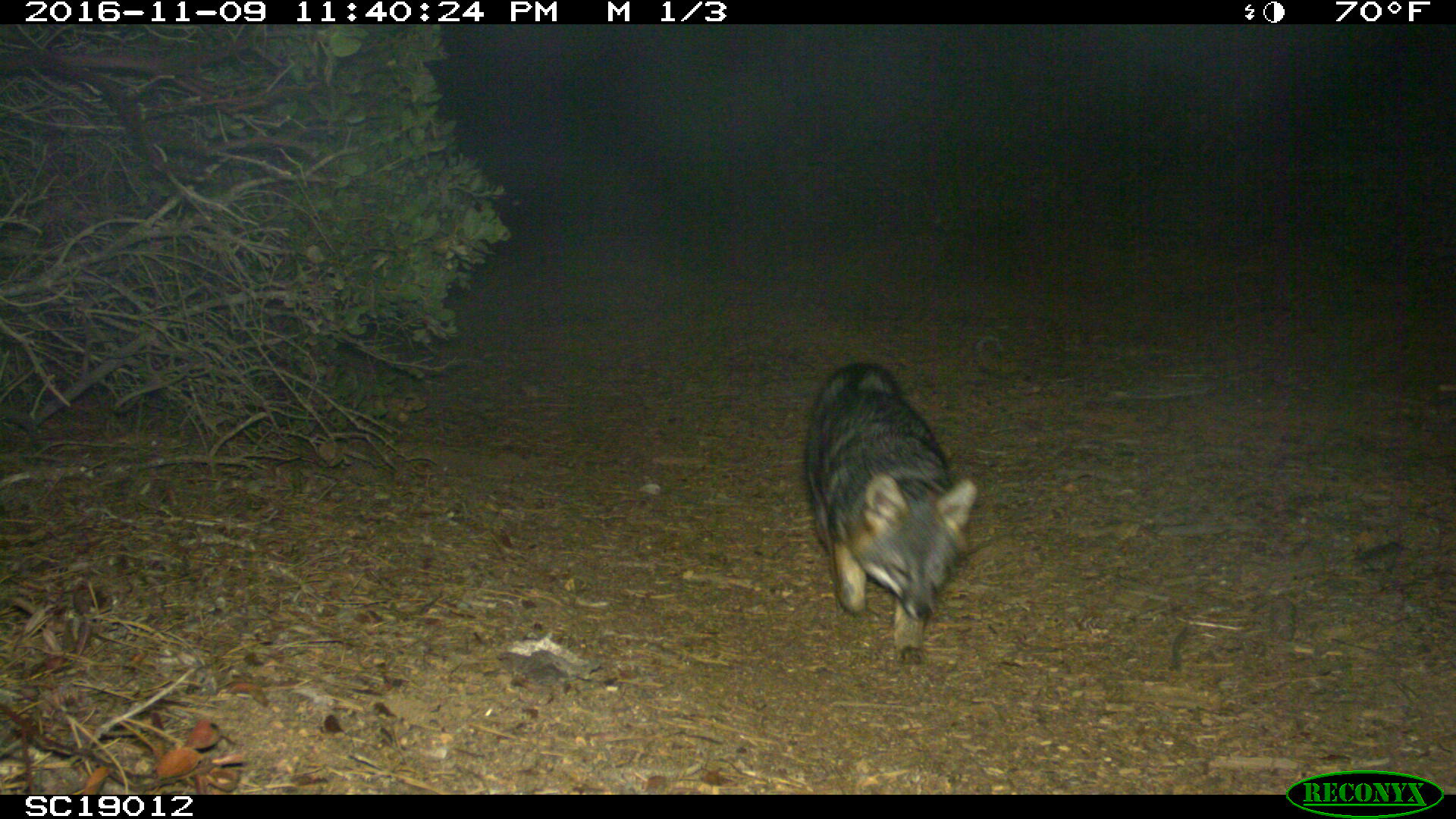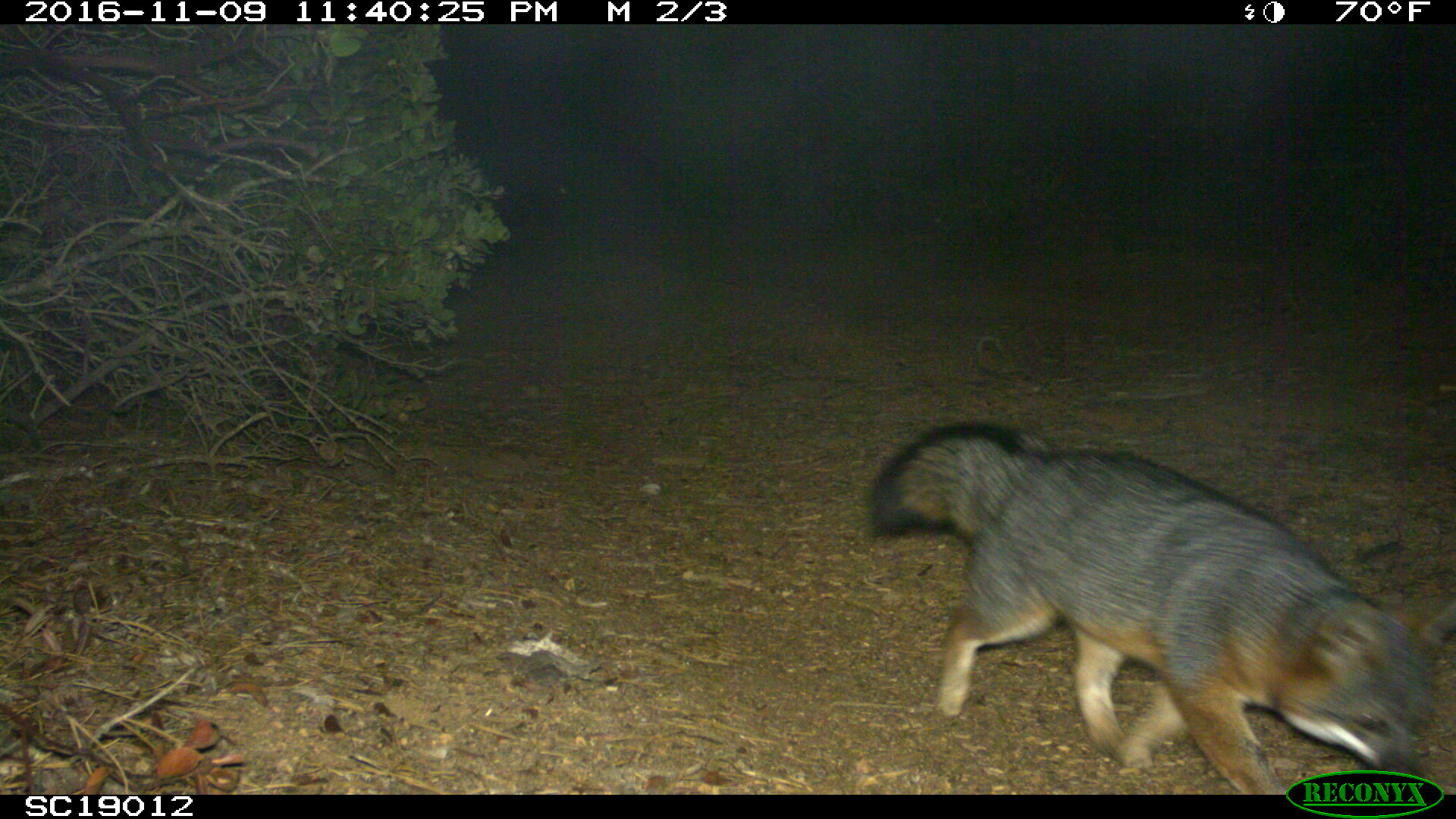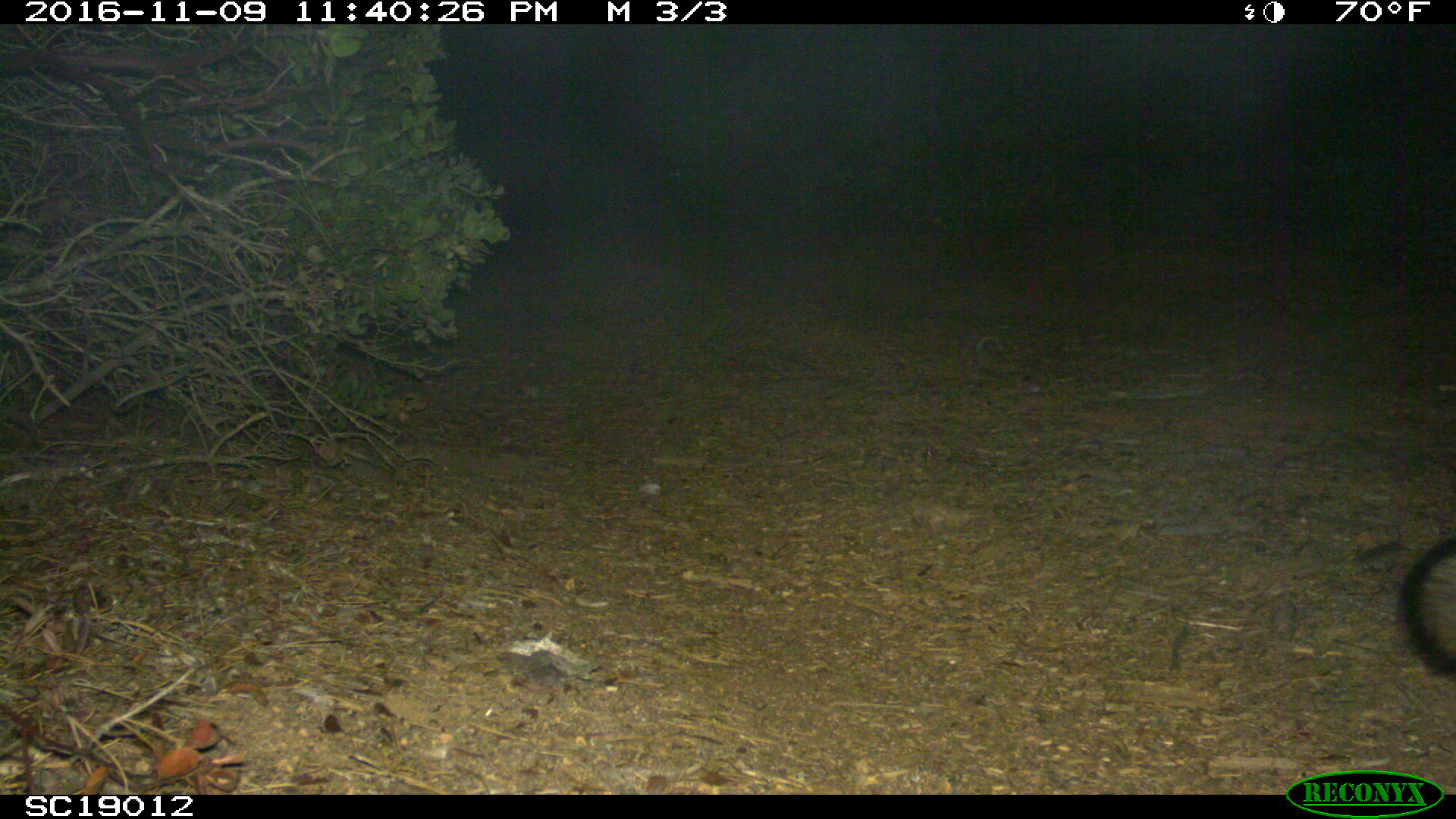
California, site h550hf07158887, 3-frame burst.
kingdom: Animalia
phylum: Chordata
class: Mammalia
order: Carnivora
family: Canidae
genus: Urocyon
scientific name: Urocyon littoralis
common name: island fox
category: fox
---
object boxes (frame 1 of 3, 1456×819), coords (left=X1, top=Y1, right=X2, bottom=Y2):
fox: (left=803, top=363, right=975, bottom=668)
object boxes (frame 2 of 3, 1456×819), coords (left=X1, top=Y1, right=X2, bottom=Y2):
fox: (left=869, top=419, right=1455, bottom=794)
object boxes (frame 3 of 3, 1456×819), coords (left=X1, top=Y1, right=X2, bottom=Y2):
fox: (left=1404, top=535, right=1454, bottom=679)